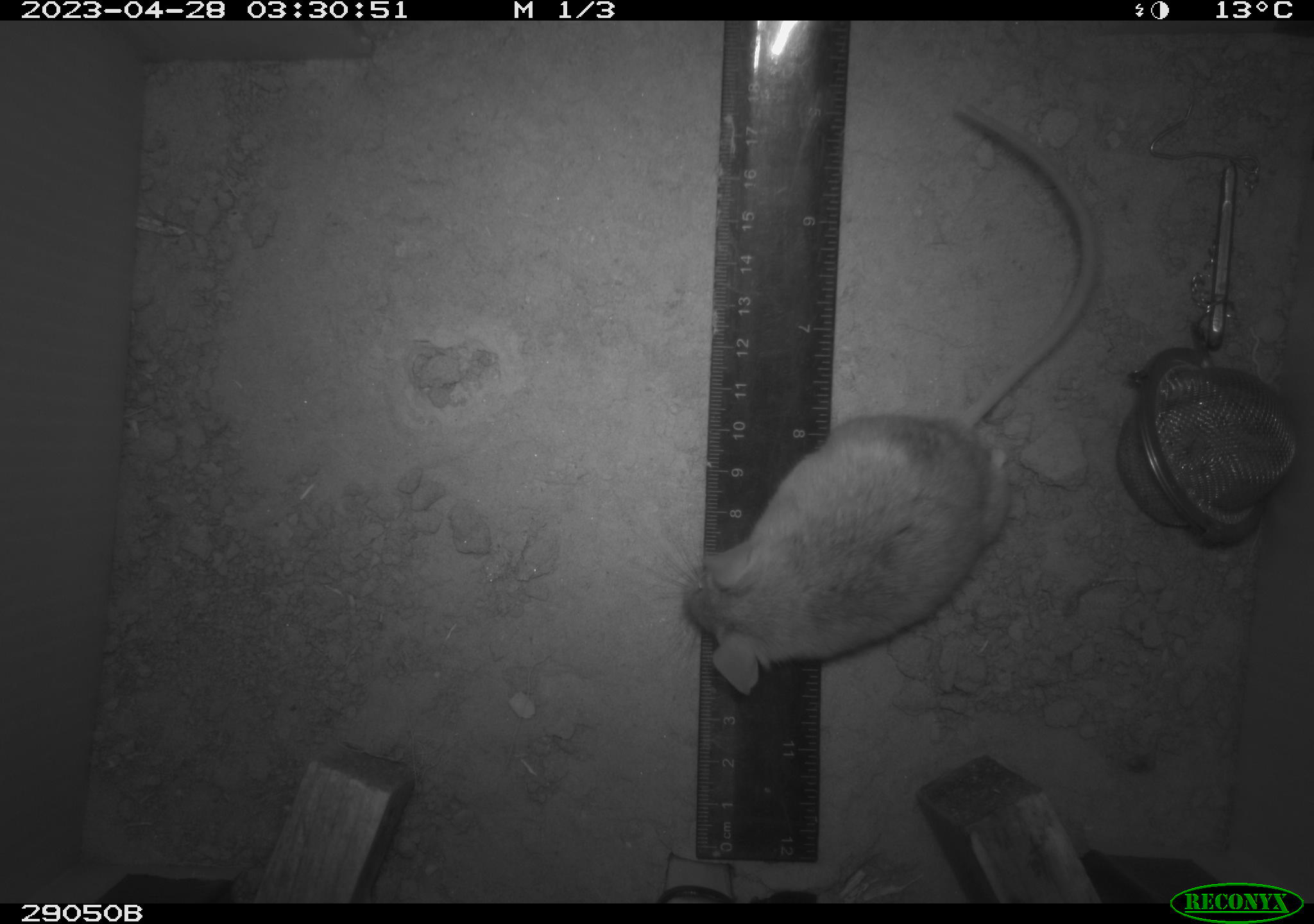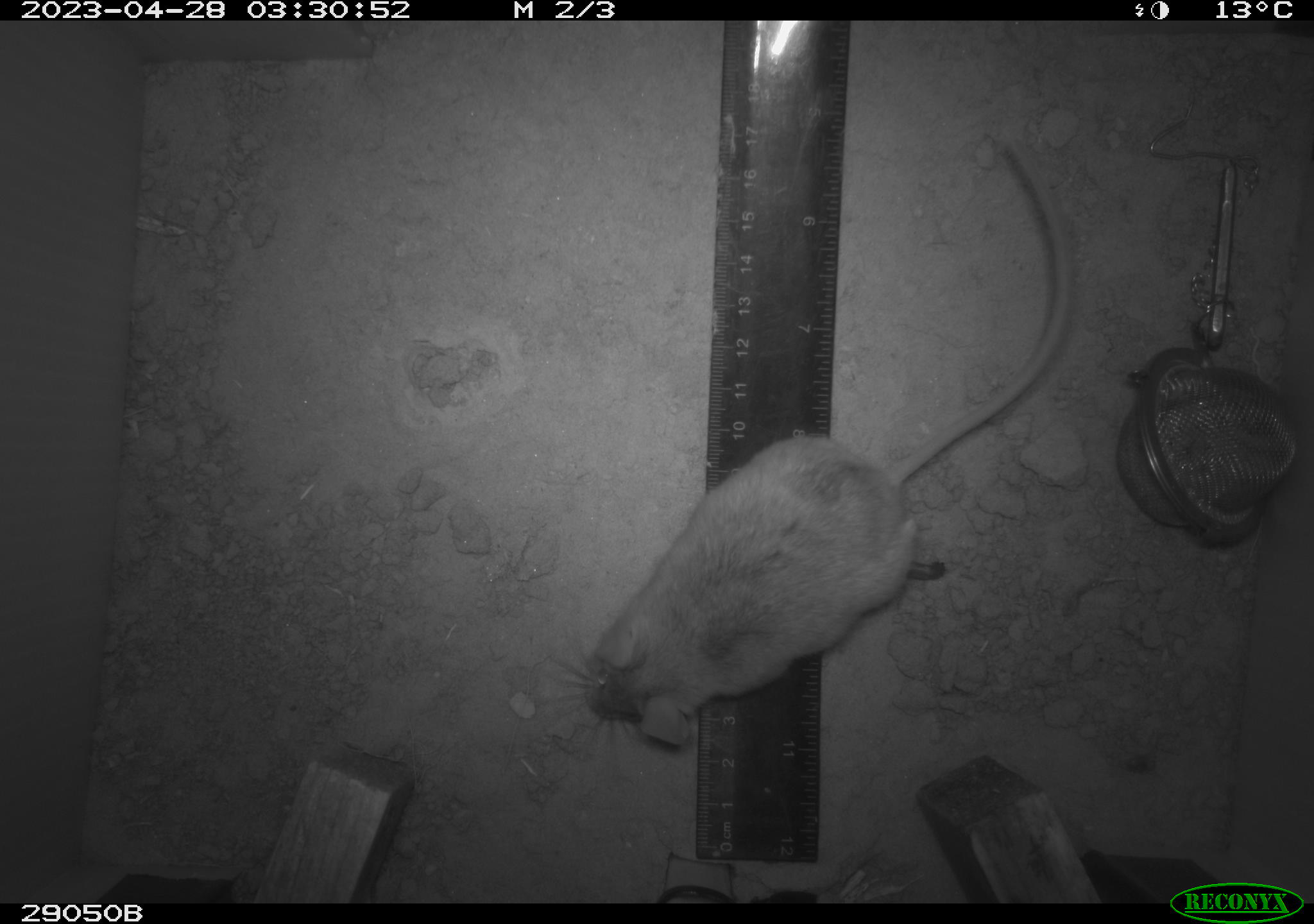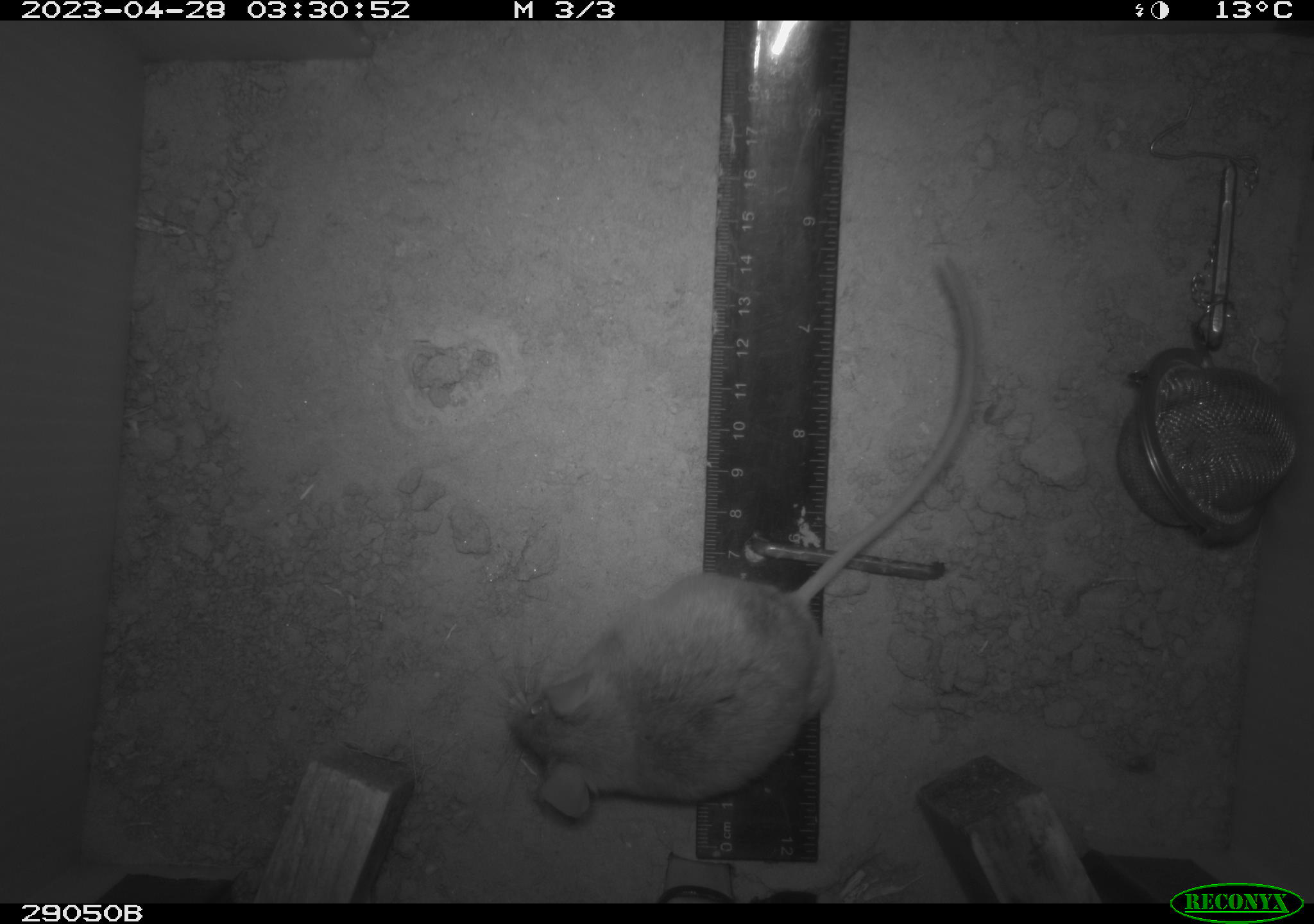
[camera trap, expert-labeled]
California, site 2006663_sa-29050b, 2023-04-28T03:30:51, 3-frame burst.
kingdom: Animalia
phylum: Chordata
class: Mammalia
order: Rodentia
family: Cricetidae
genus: Peromyscus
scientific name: Peromyscus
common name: deer mice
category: peromyscus species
Peromyscus species (deer mice) (Peromyscus).